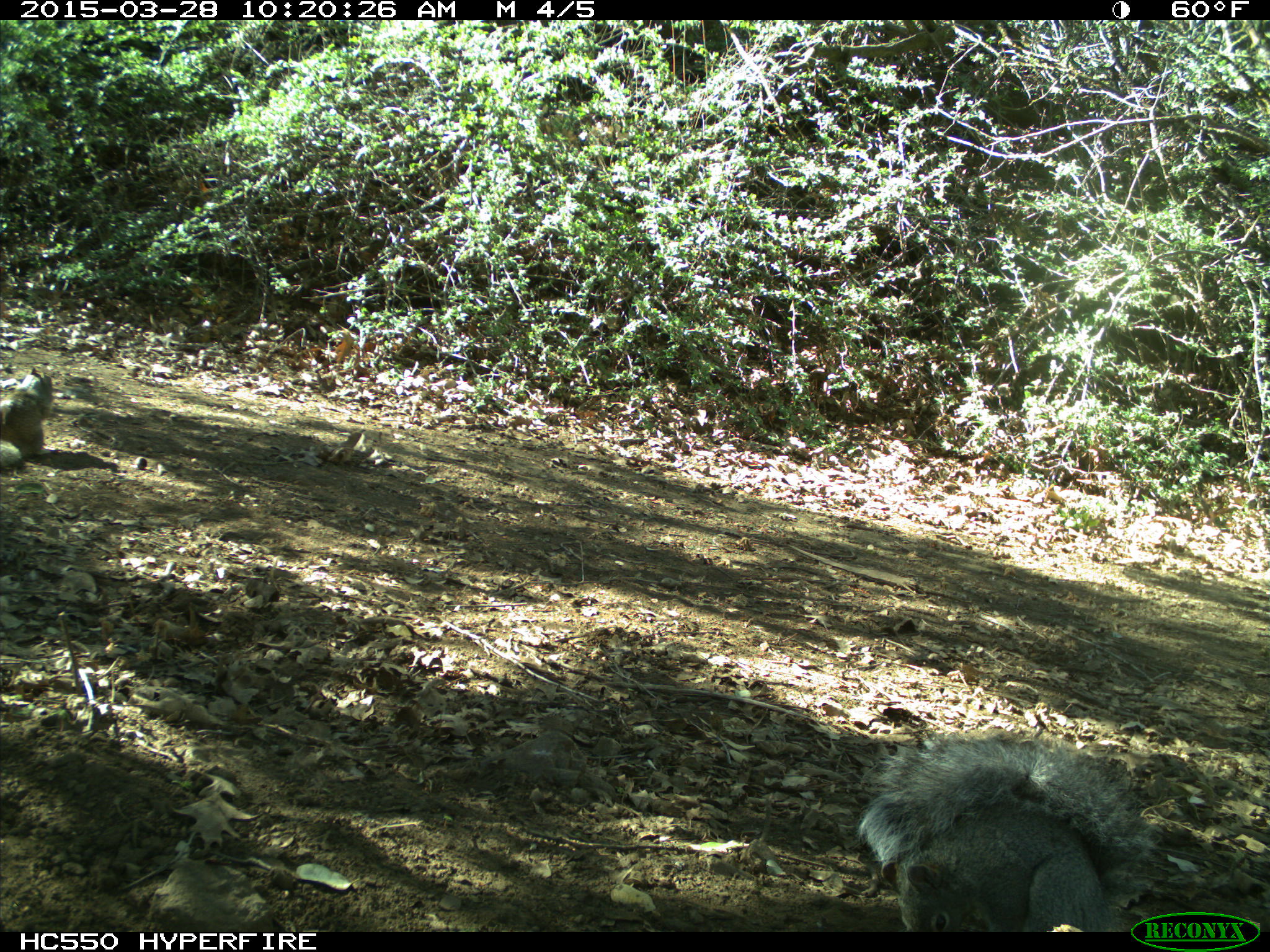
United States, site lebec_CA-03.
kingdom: Animalia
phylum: Chordata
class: Mammalia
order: Rodentia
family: Sciuridae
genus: Sciurus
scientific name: Sciurus carolinensis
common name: eastern gray squirrel